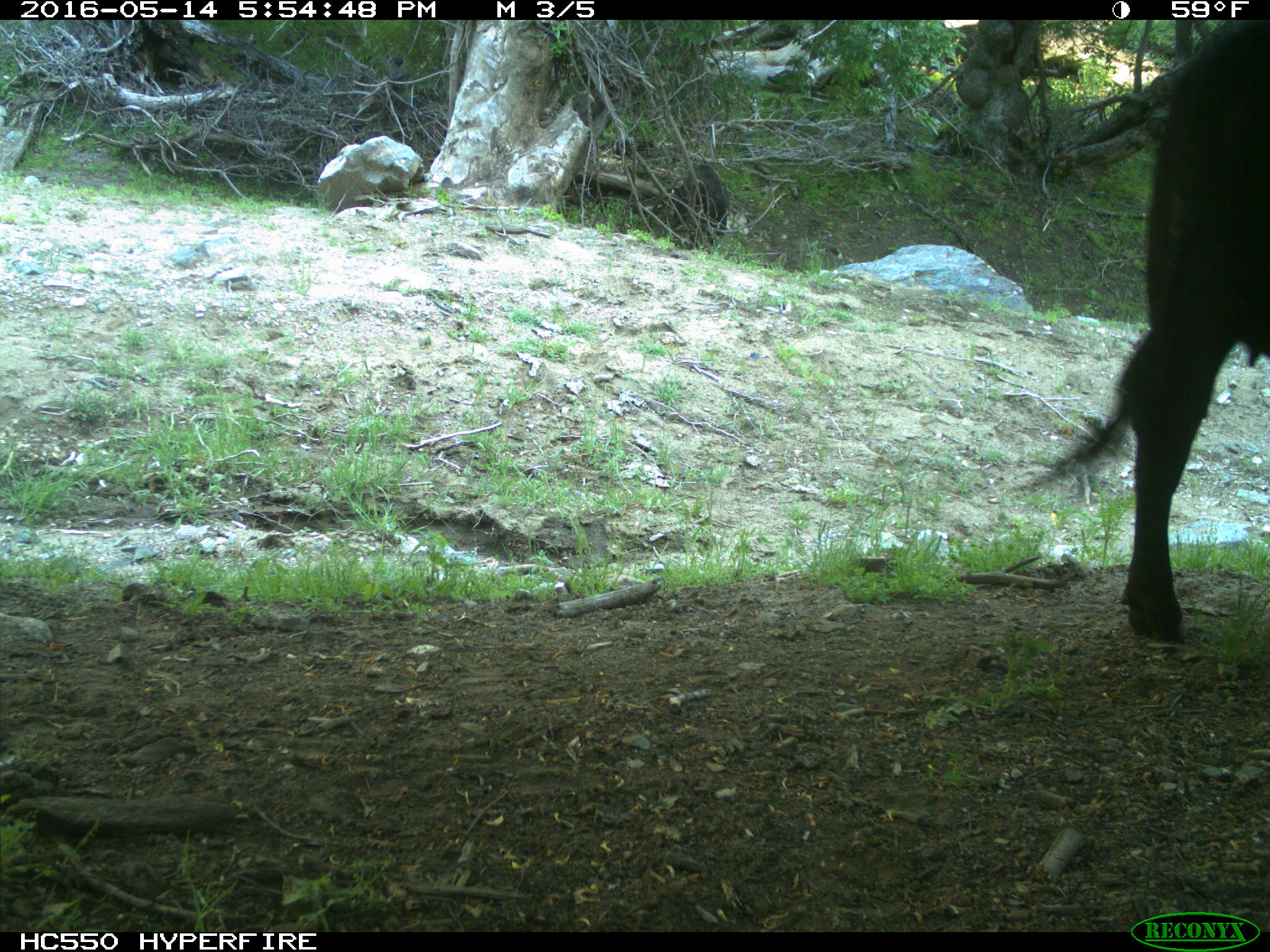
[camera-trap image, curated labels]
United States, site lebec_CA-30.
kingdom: Animalia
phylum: Chordata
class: Mammalia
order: Artiodactyla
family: Bovidae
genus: Bos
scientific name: Bos taurus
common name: domestic cow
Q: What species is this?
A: Bos taurus (domestic cow).